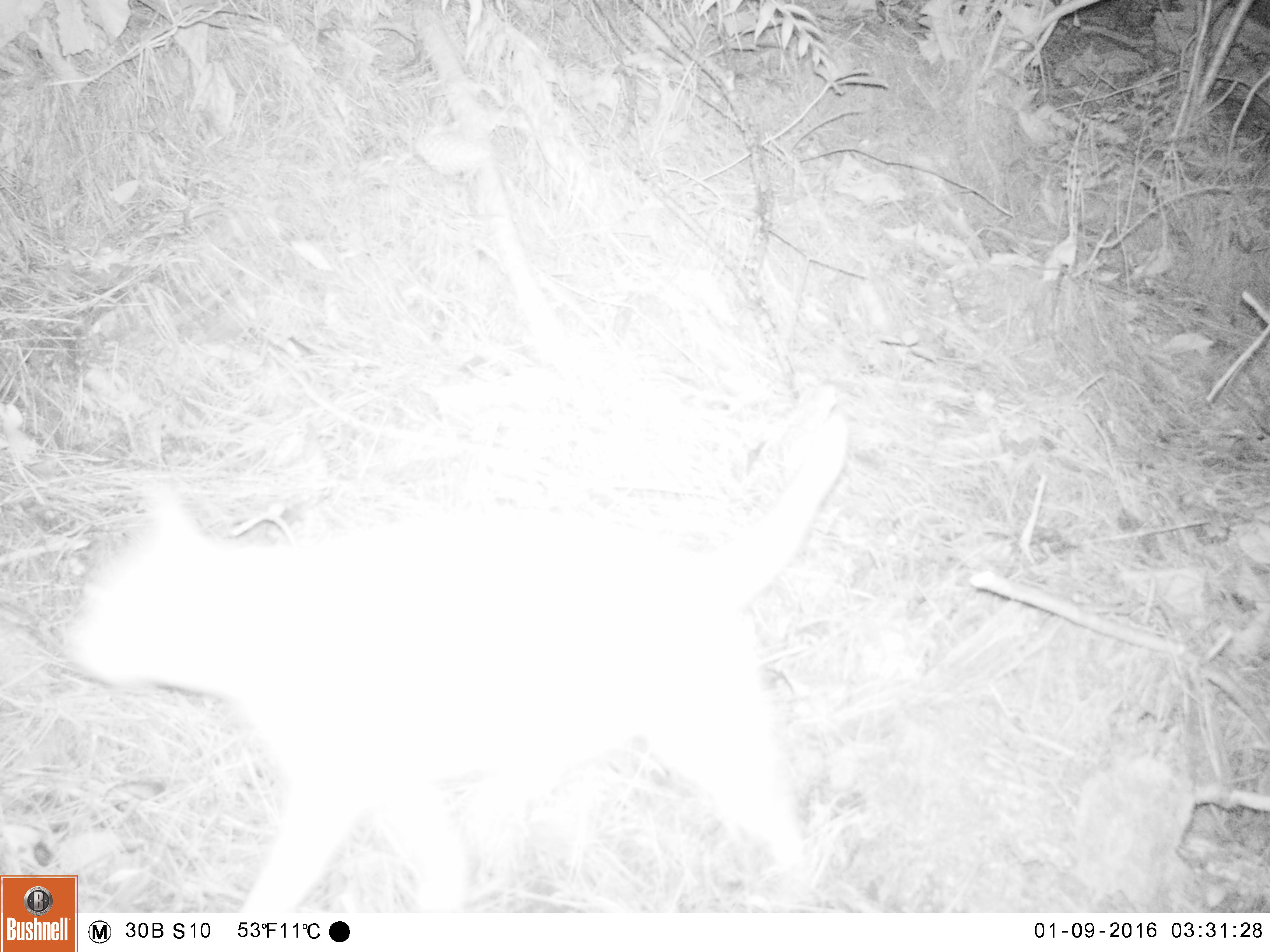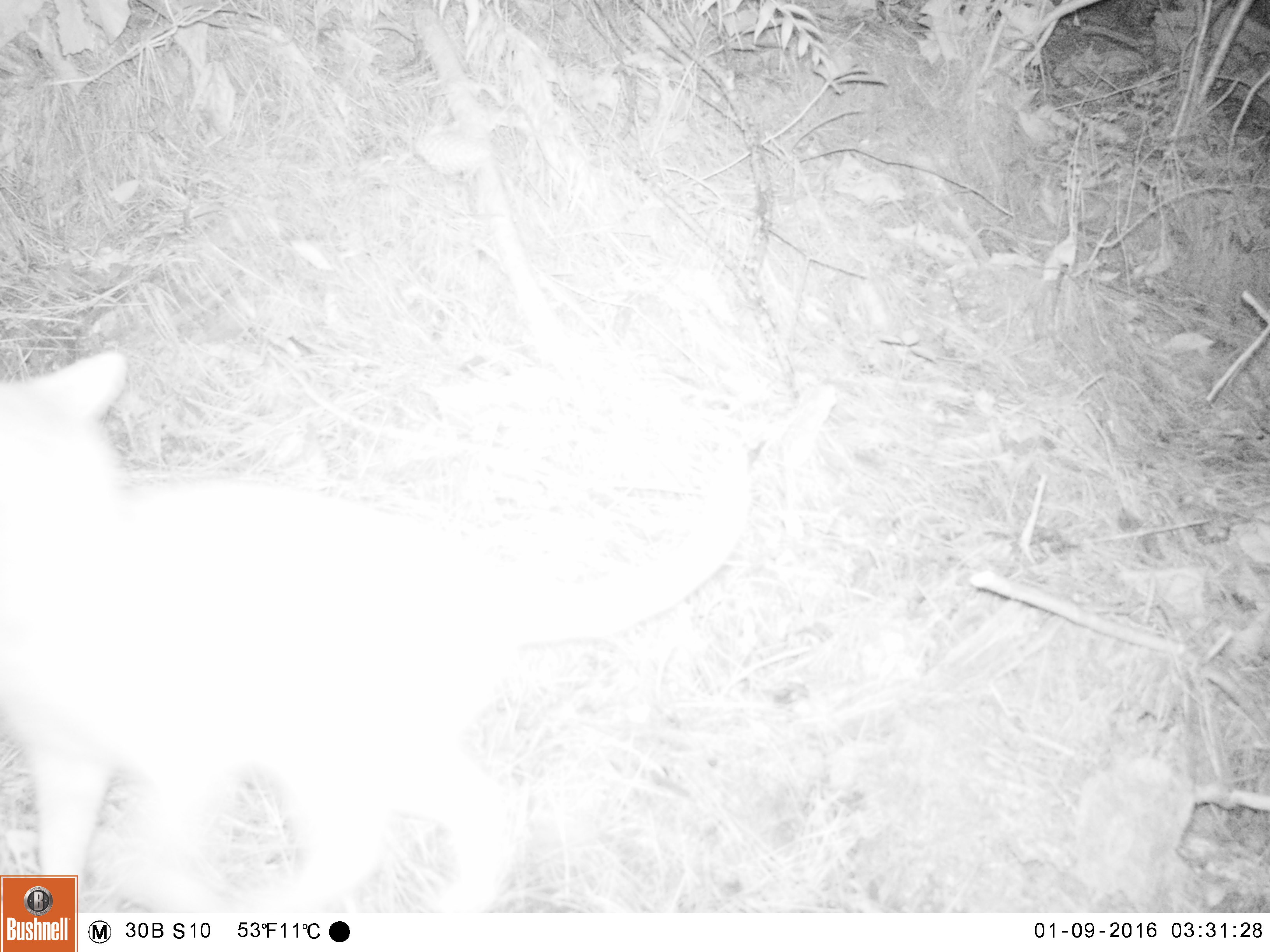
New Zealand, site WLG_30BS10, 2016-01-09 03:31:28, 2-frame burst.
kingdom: Animalia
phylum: Chordata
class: Mammalia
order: Carnivora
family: Felidae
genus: Felis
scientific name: Felis catus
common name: domestic cat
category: cat